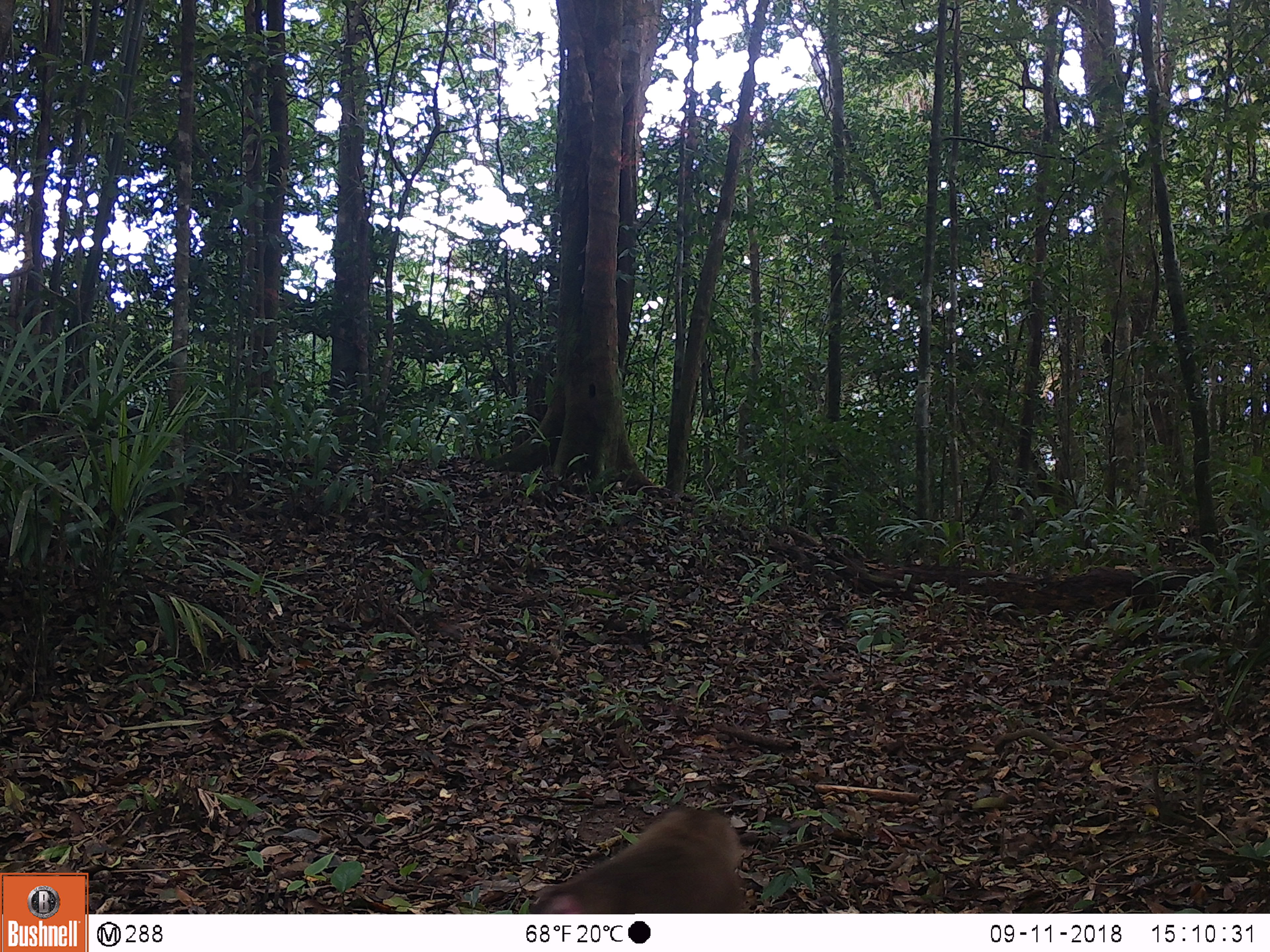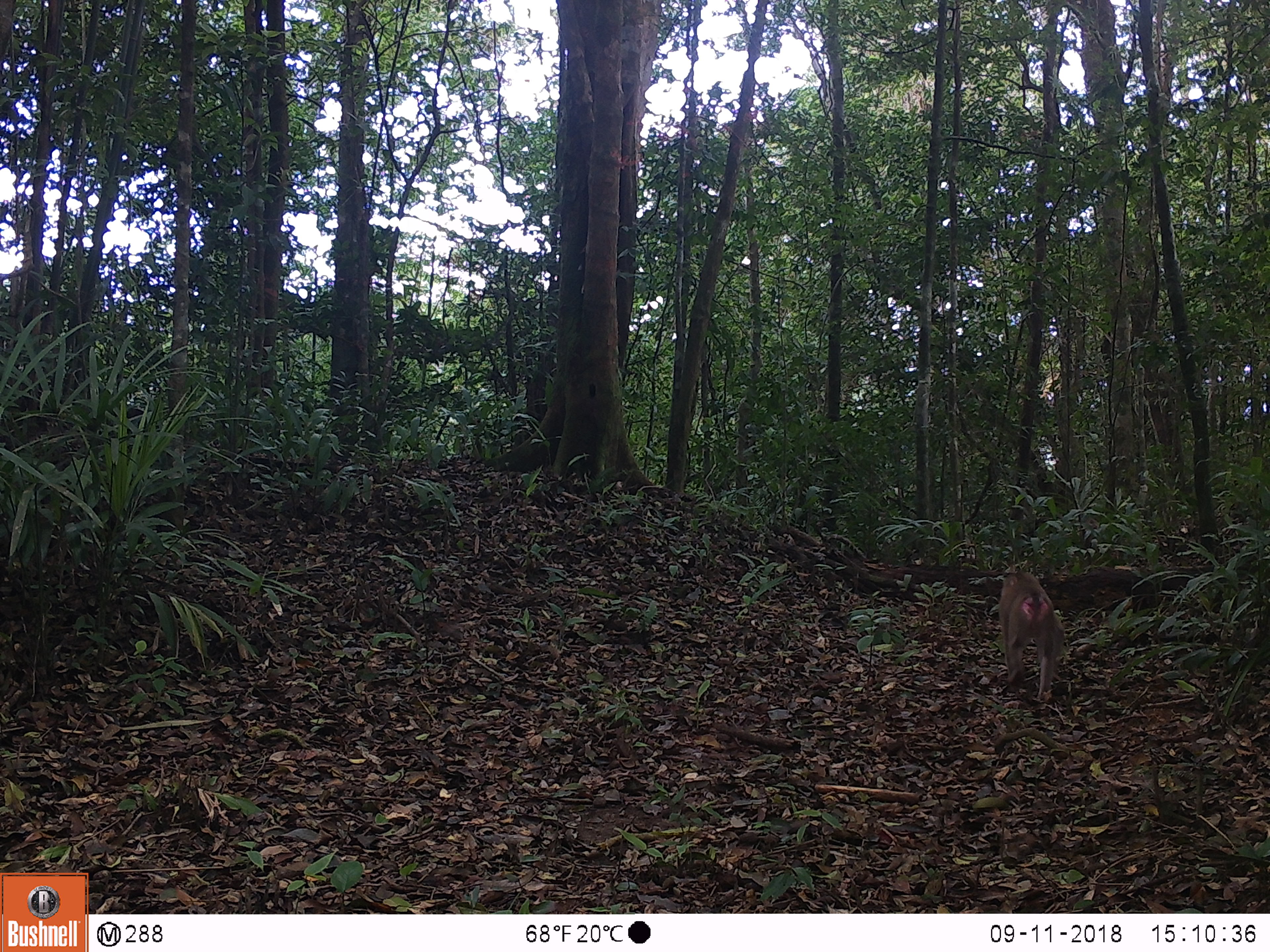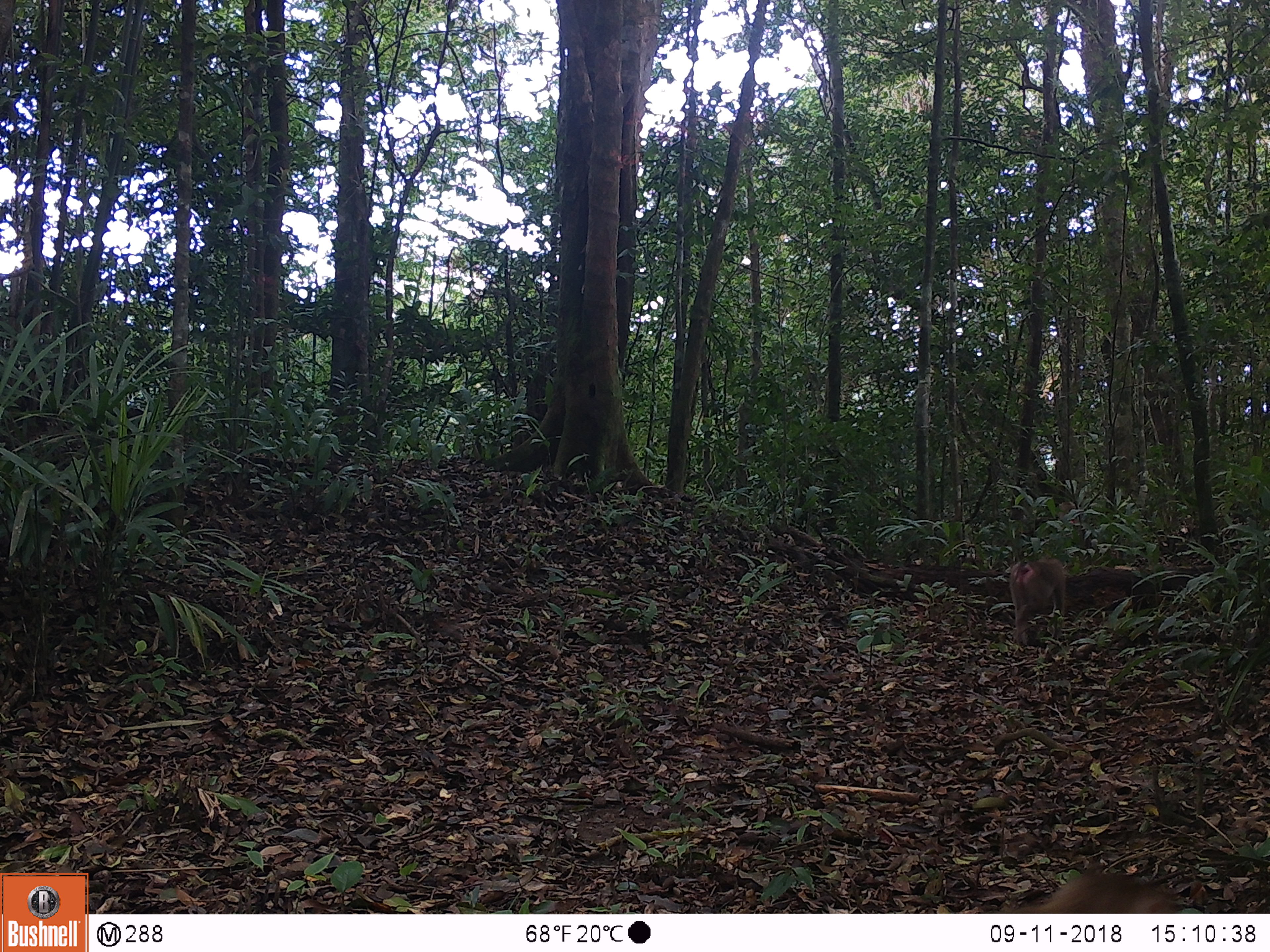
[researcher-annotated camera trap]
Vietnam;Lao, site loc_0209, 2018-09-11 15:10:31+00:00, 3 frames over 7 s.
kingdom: Animalia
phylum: Chordata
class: Mammalia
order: Primates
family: Cercopithecidae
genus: Macaca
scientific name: Macaca nemestrina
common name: pig-tailed macaque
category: pig tailed macaque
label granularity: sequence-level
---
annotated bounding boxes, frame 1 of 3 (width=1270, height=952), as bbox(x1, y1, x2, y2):
pig tailed macaque: bbox(526, 806, 747, 914)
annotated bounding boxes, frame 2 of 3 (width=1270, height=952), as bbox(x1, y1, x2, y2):
pig tailed macaque: bbox(996, 565, 1065, 702)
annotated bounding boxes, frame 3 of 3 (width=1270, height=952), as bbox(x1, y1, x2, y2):
pig tailed macaque: bbox(989, 864, 1181, 913); bbox(1008, 555, 1068, 647)